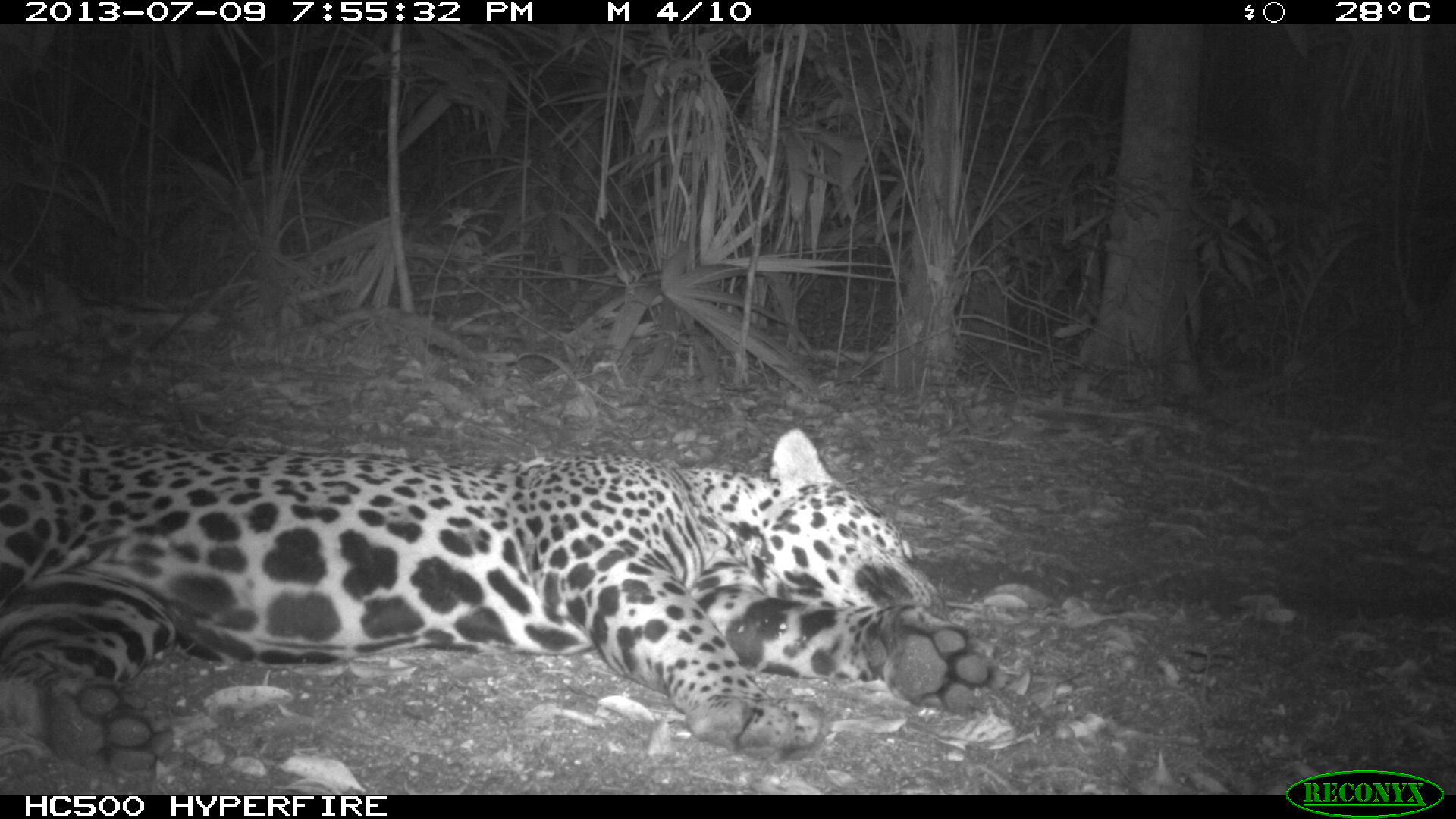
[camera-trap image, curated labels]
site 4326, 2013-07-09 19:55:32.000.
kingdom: Animalia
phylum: Chordata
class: Mammalia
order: Carnivora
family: Felidae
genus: Panthera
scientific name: Panthera onca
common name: jaguar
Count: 1.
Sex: male.